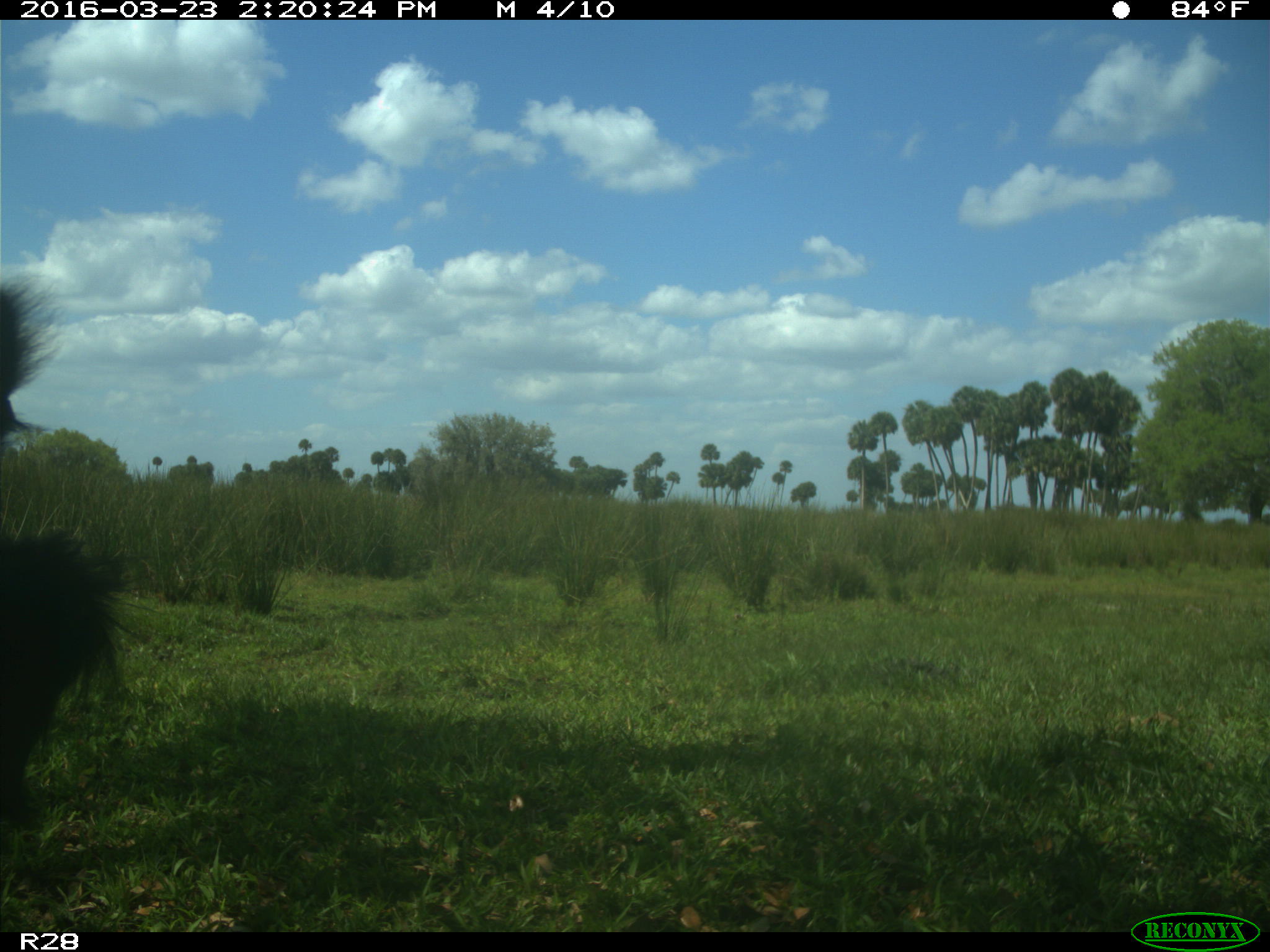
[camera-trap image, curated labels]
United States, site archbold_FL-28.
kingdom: Animalia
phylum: Chordata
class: Mammalia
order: Artiodactyla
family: Bovidae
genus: Bos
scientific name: Bos taurus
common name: domestic cow